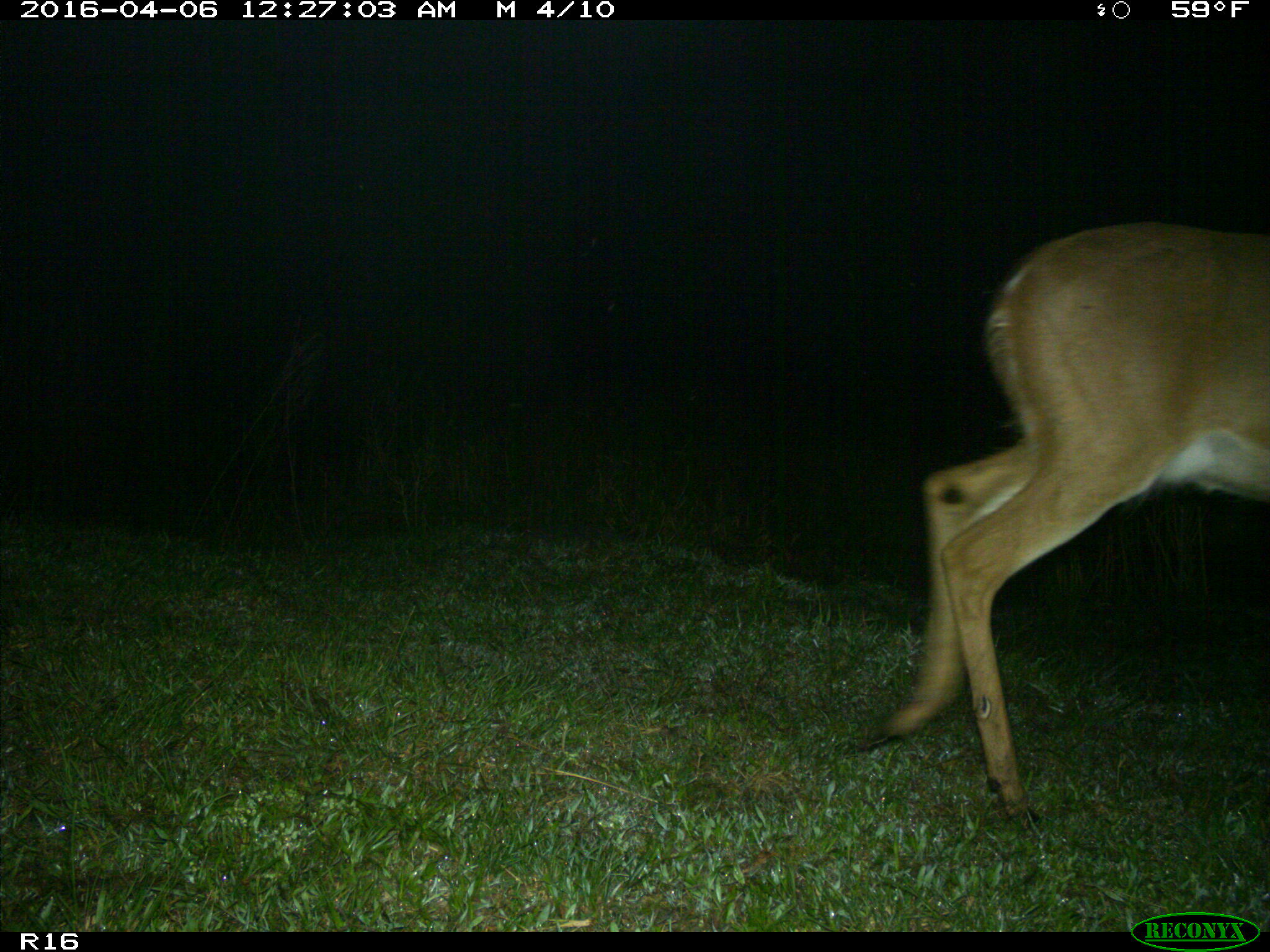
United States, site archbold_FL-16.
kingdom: Animalia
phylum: Chordata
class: Mammalia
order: Artiodactyla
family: Cervidae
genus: Odocoileus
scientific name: Odocoileus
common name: deer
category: unidentified deer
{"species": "unidentified deer (deer) (Odocoileus)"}